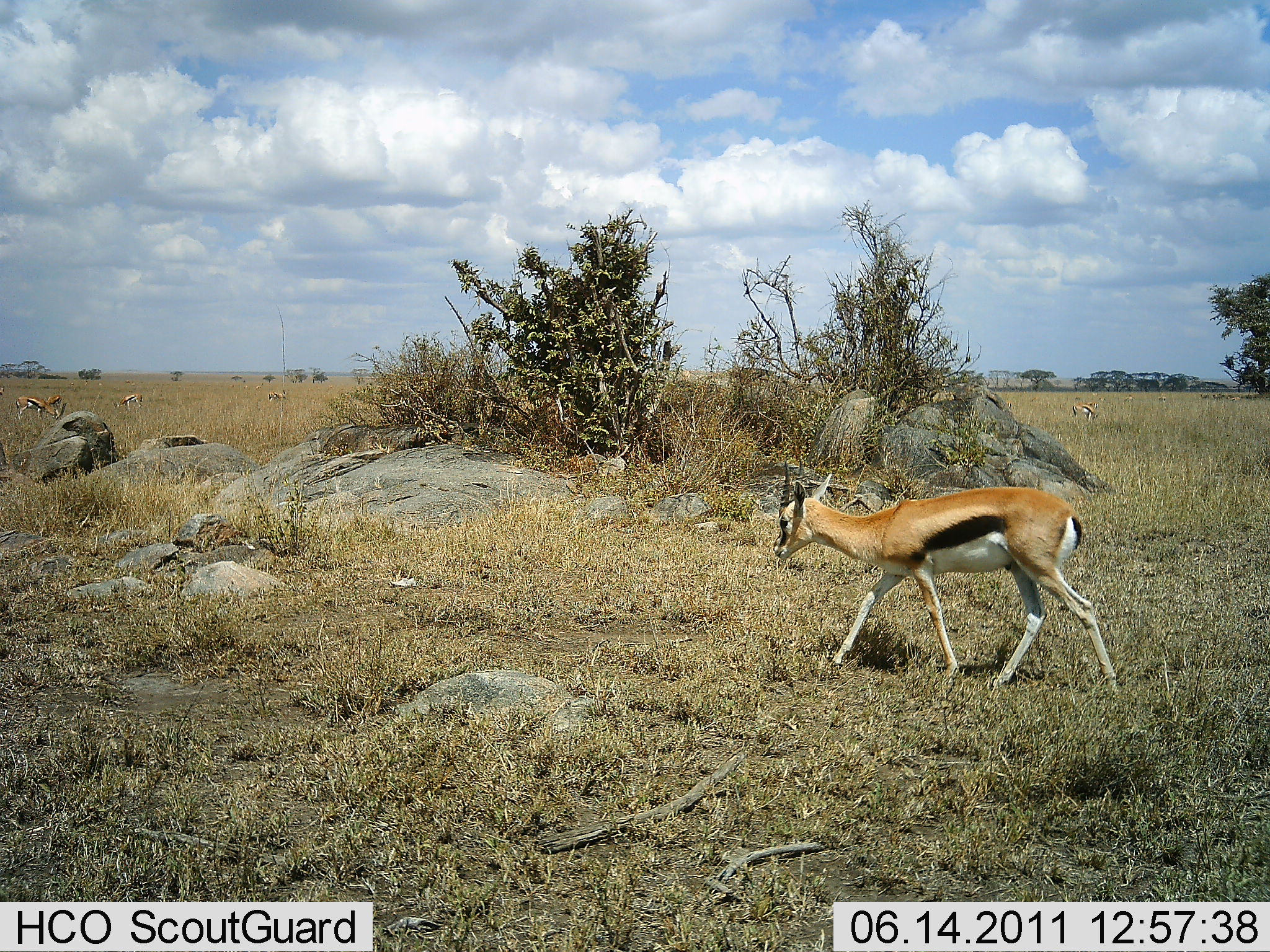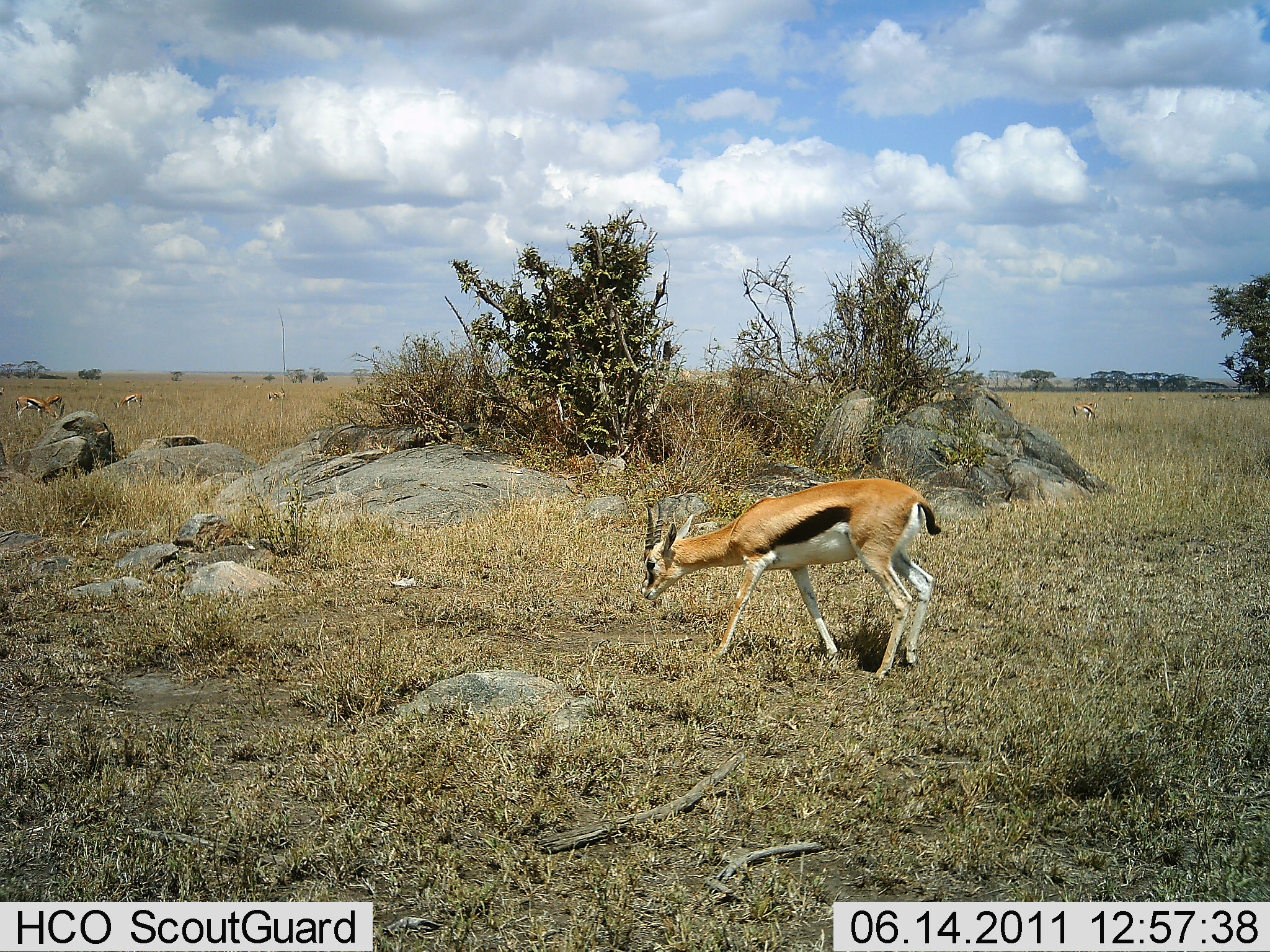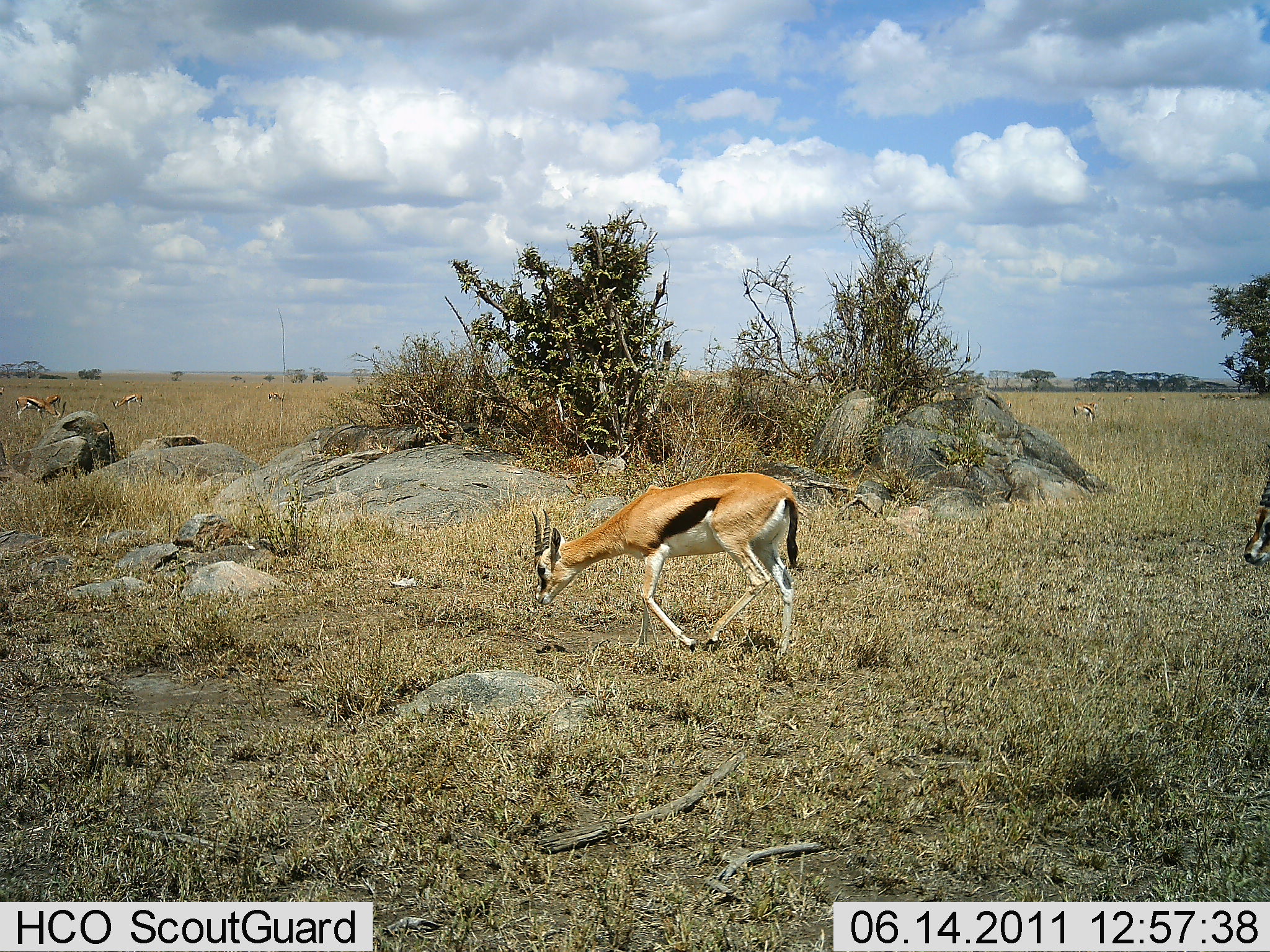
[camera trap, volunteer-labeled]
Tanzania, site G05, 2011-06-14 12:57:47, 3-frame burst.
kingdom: Animalia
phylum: Chordata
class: Mammalia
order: Artiodactyla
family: Bovidae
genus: Eudorcas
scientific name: Eudorcas thomsonii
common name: thomson's gazelle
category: gazellethomsons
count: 6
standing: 31%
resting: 0%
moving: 77%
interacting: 8%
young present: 0%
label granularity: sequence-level